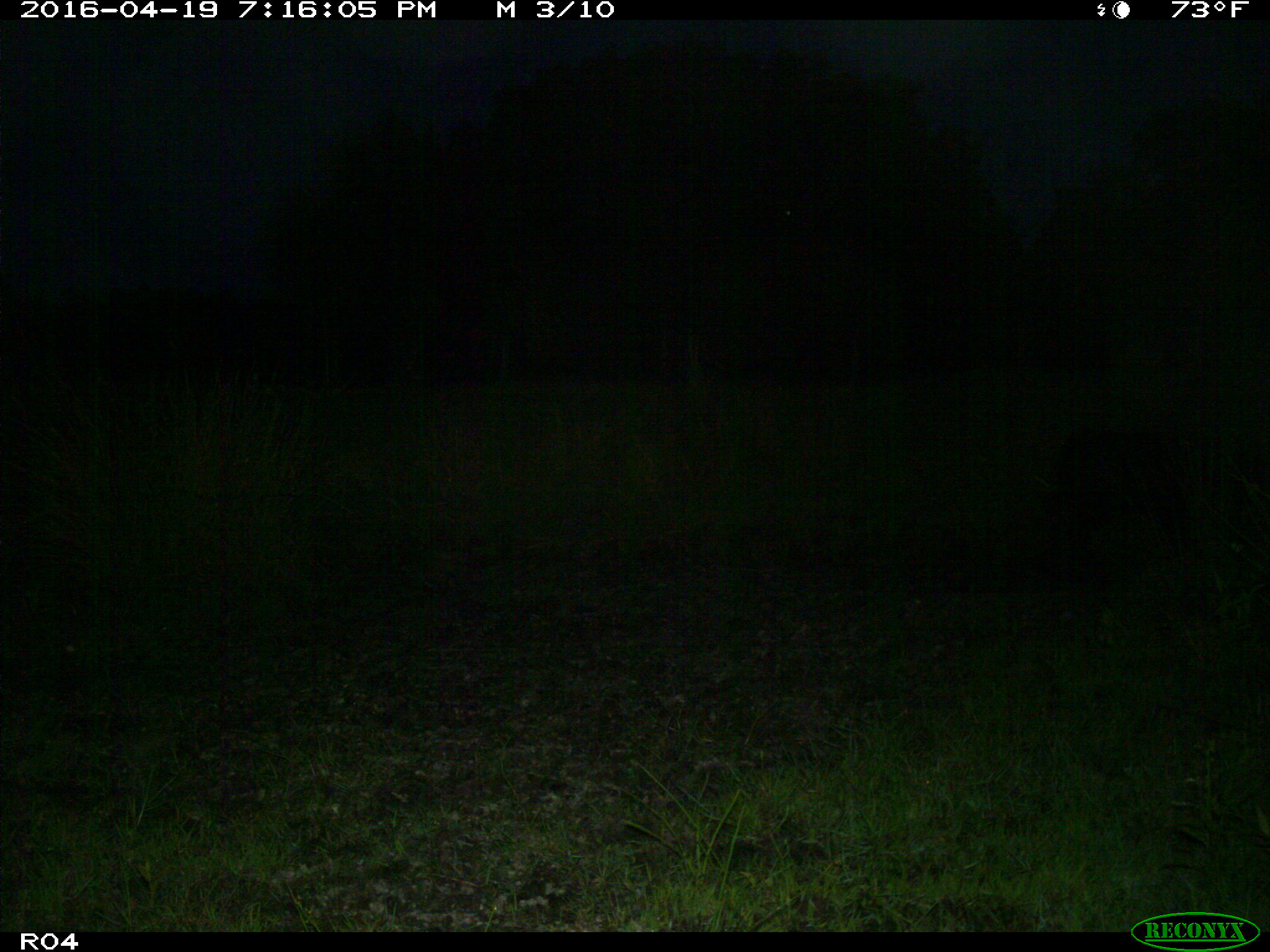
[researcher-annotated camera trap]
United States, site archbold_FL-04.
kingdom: Animalia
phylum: Chordata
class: Mammalia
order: Artiodactyla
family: Bovidae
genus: Bos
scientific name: Bos taurus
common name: domestic cow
Bos taurus (domestic cow).